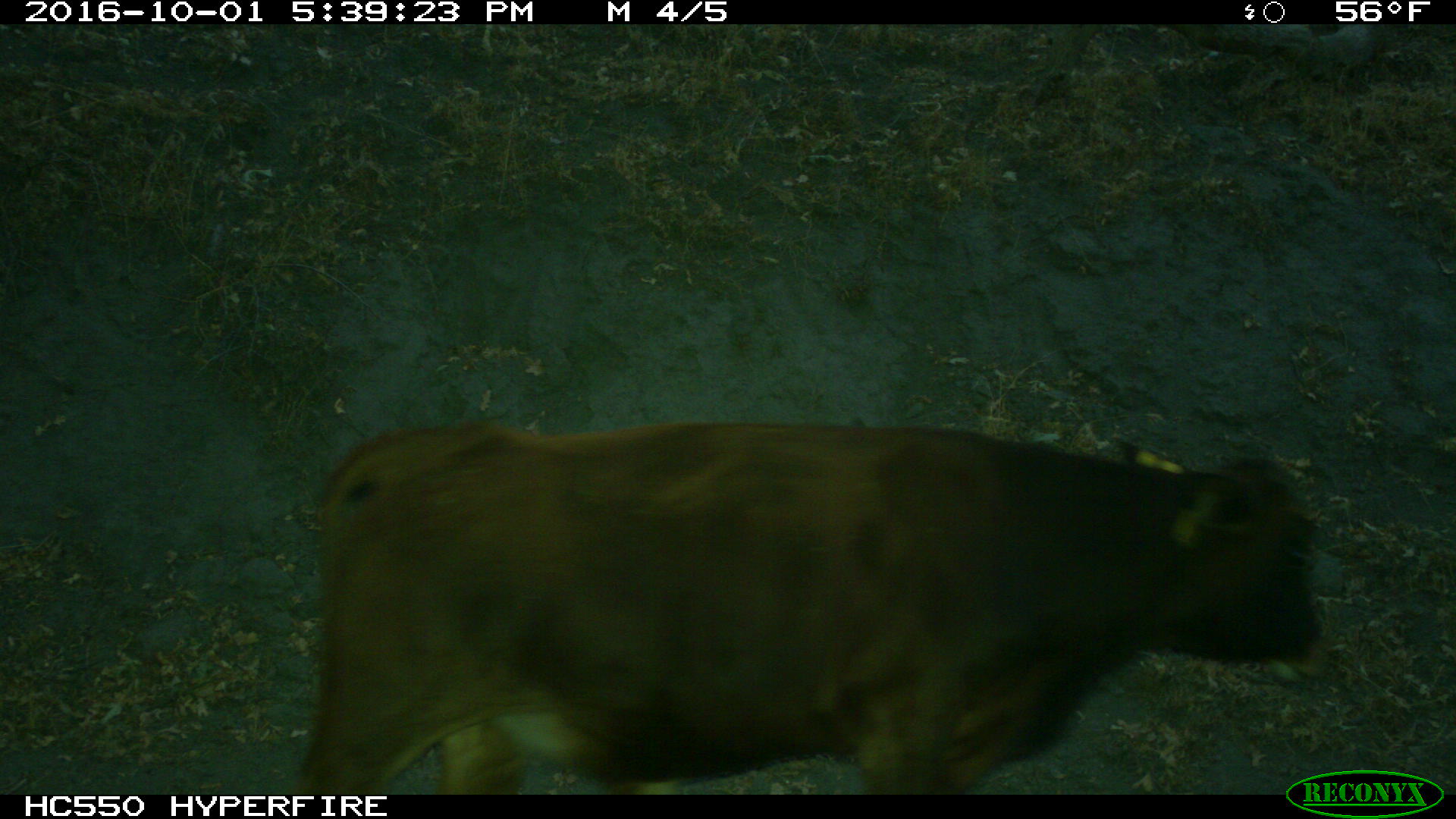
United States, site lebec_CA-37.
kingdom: Animalia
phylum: Chordata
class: Mammalia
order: Artiodactyla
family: Bovidae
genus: Bos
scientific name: Bos taurus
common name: domestic cow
Bos taurus (domestic cow).